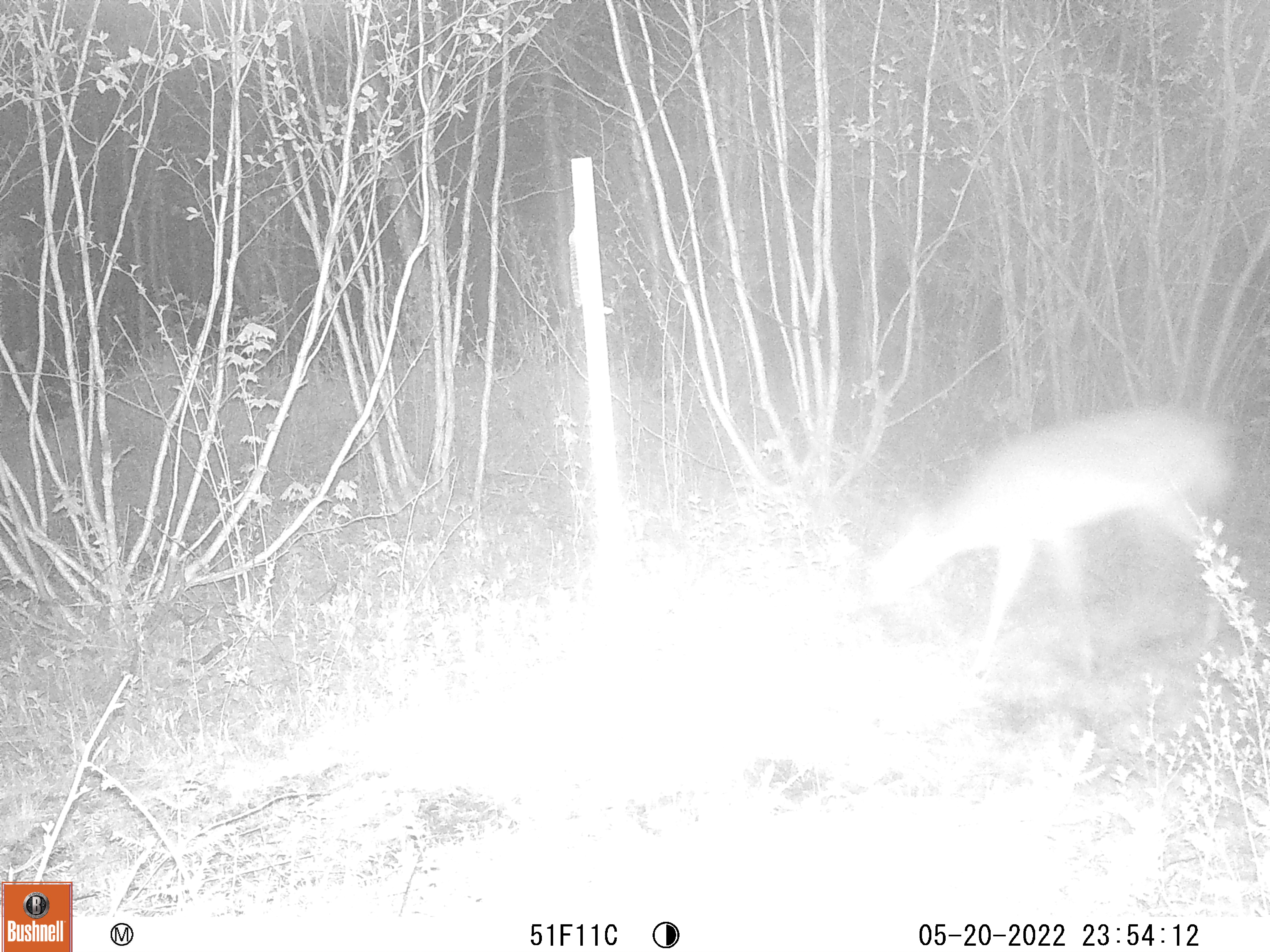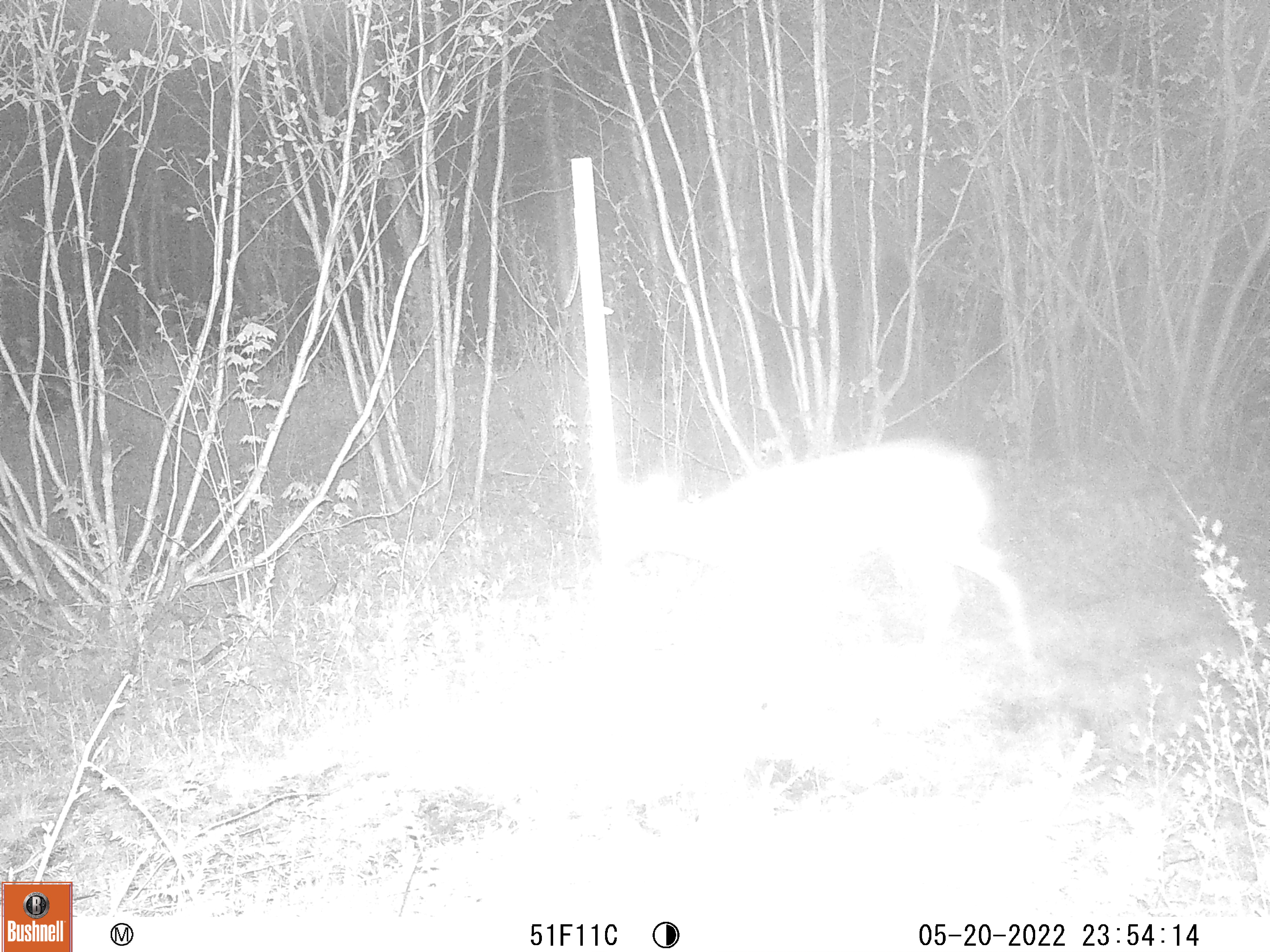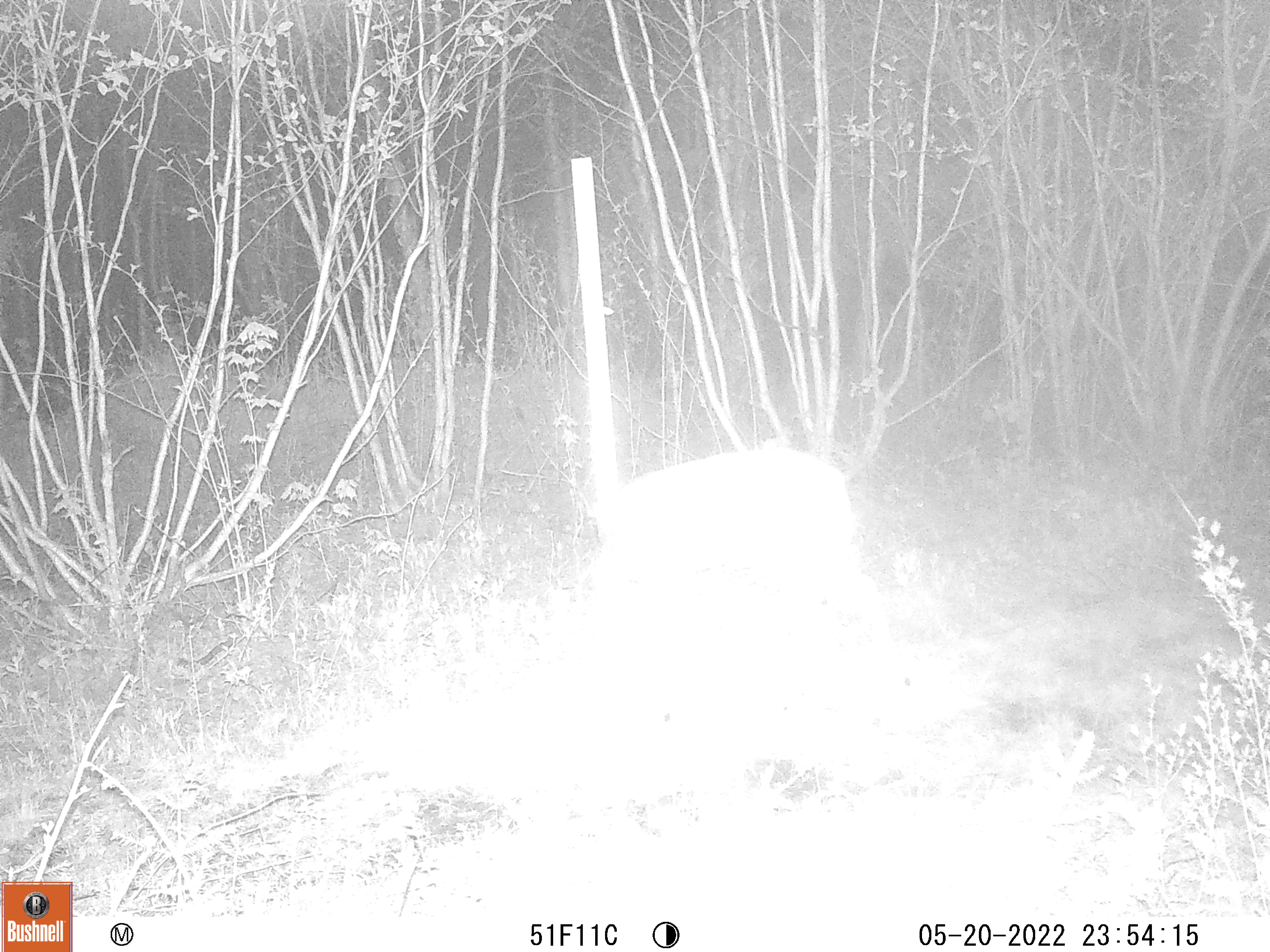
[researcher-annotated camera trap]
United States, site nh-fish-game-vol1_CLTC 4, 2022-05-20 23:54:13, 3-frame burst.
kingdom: Animalia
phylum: Chordata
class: Mammalia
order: Artiodactyla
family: Cervidae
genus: Odocoileus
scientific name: Odocoileus virginianus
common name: white-tailed deer